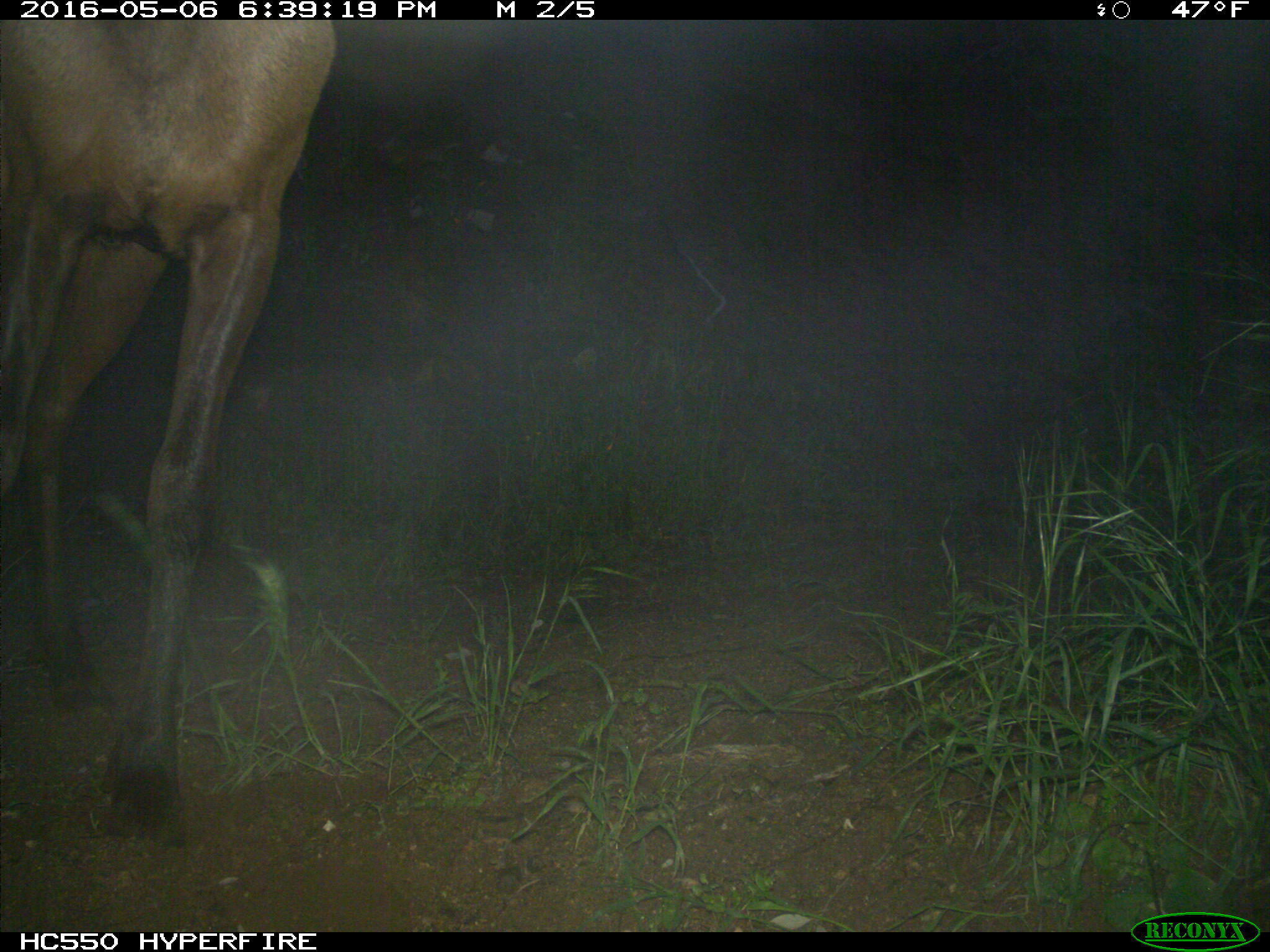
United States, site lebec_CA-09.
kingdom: Animalia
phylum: Chordata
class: Mammalia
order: Artiodactyla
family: Cervidae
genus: Cervus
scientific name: Cervus canadensis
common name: elk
Cervus canadensis (elk).